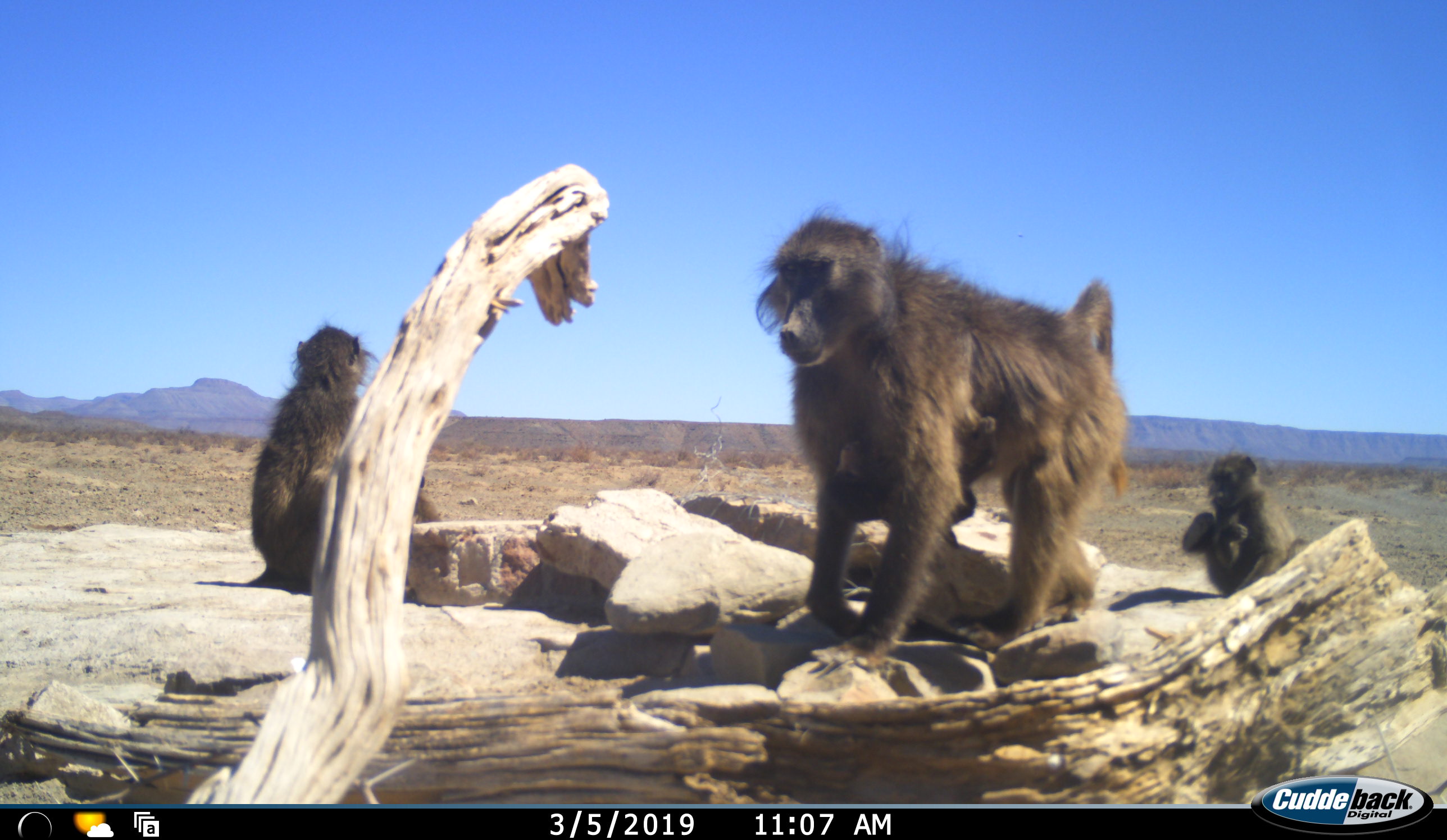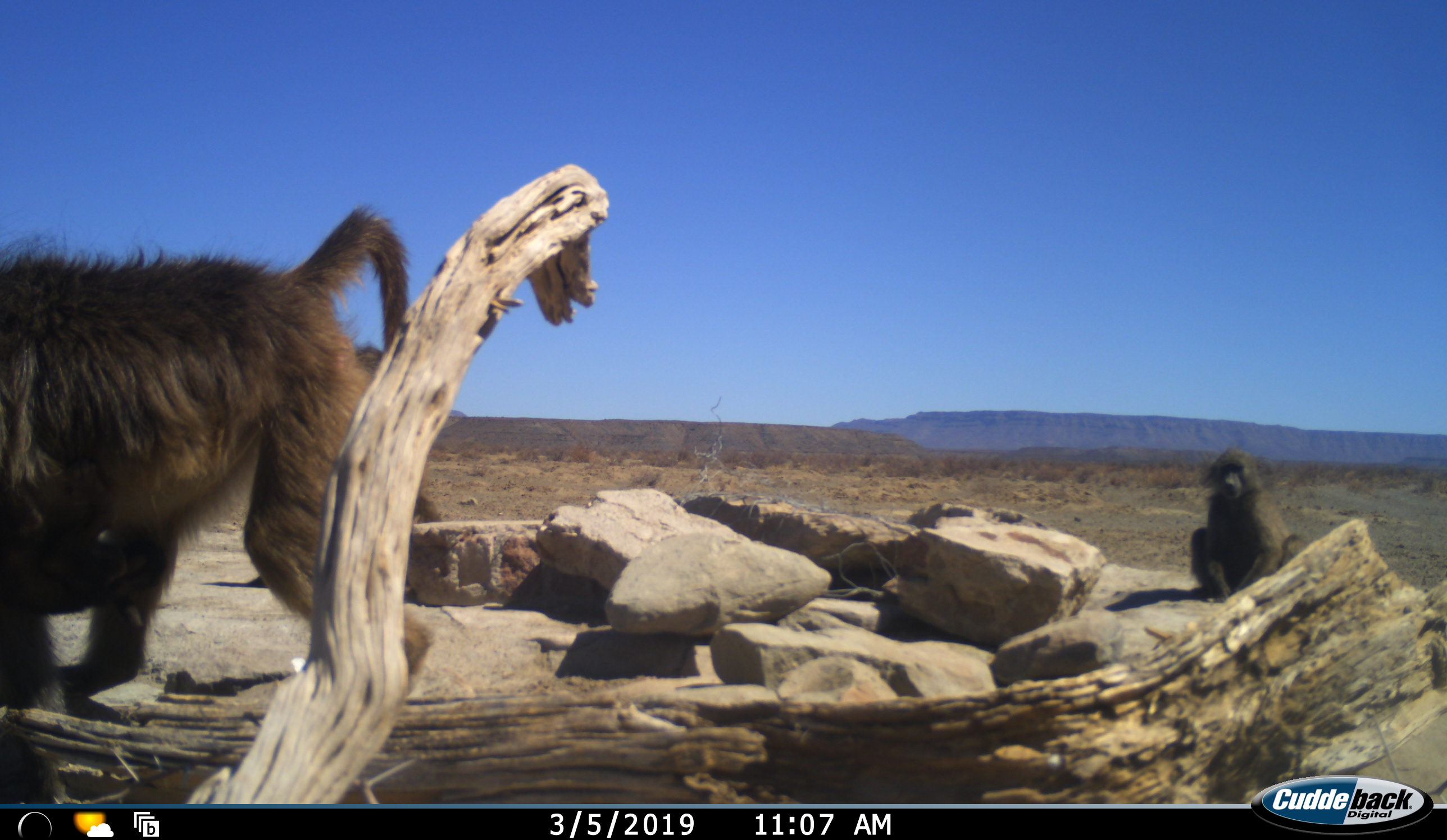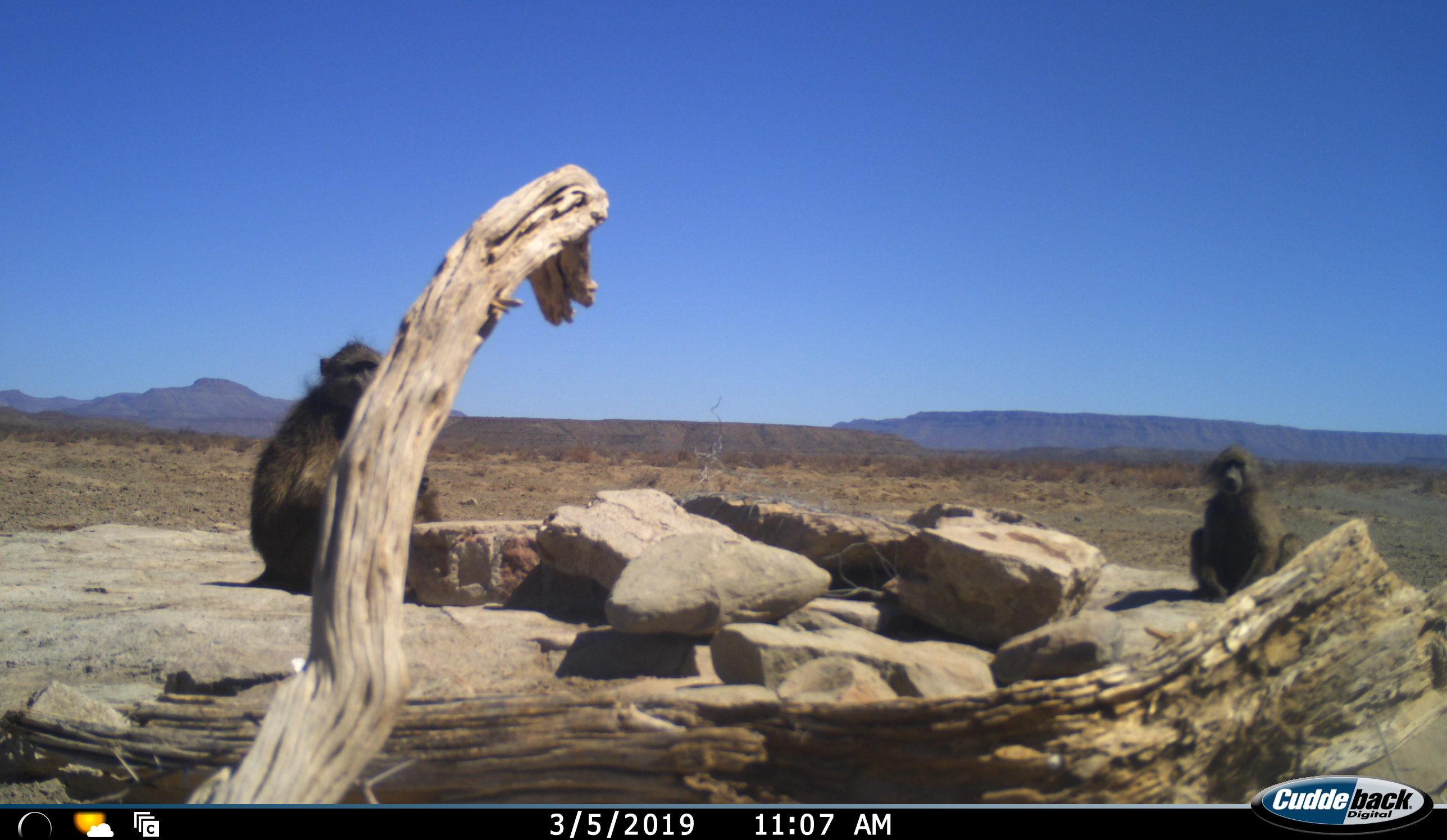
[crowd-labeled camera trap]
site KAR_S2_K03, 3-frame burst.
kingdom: Animalia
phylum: Chordata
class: Mammalia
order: Primates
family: Cercopithecidae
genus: Papio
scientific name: Papio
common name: baboon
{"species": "baboon (Papio)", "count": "3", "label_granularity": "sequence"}